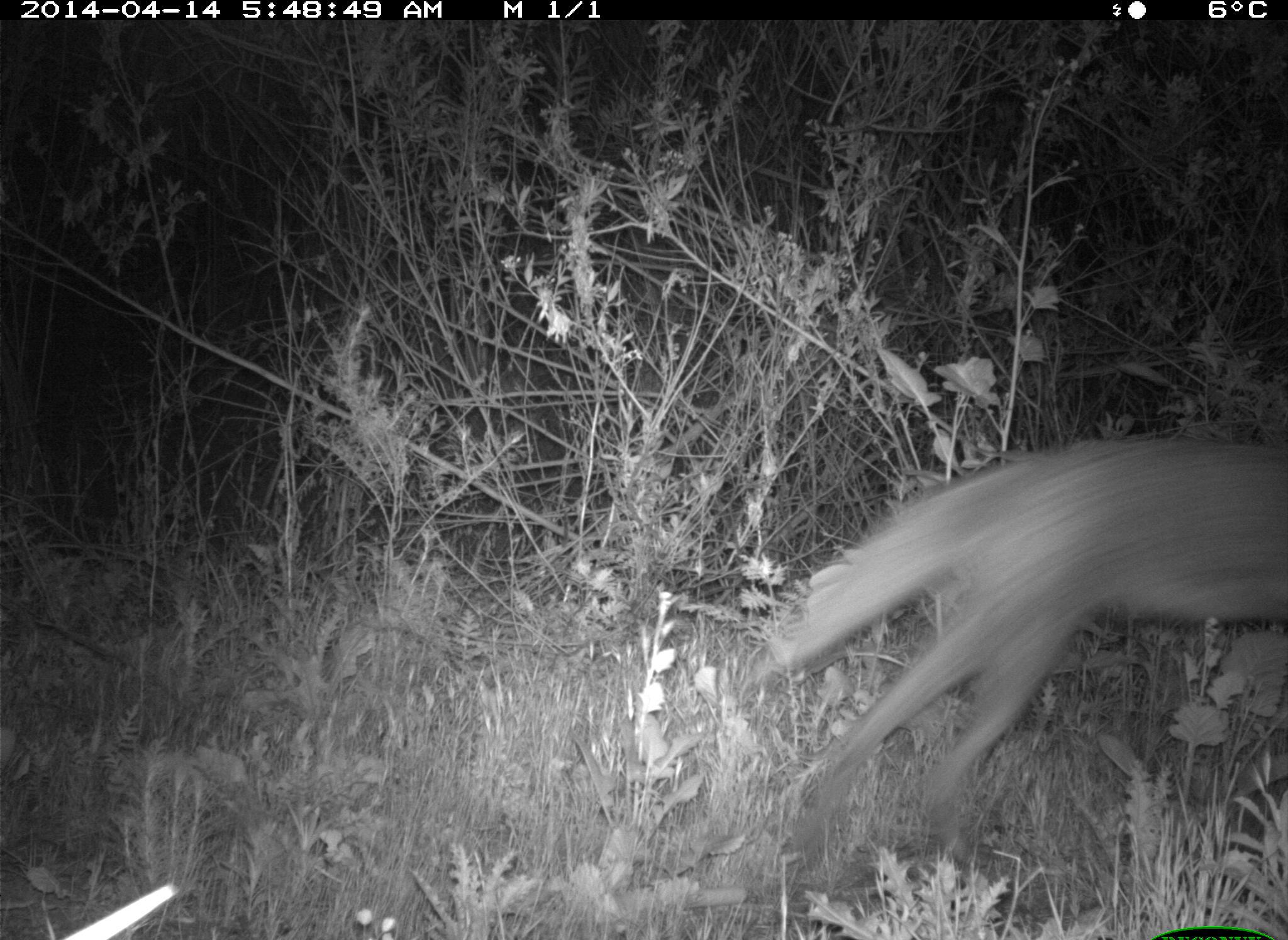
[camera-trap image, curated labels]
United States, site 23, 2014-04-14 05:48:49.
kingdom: Animalia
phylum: Chordata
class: Mammalia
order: Carnivora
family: Canidae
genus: Canis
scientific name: Canis latrans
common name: coyote